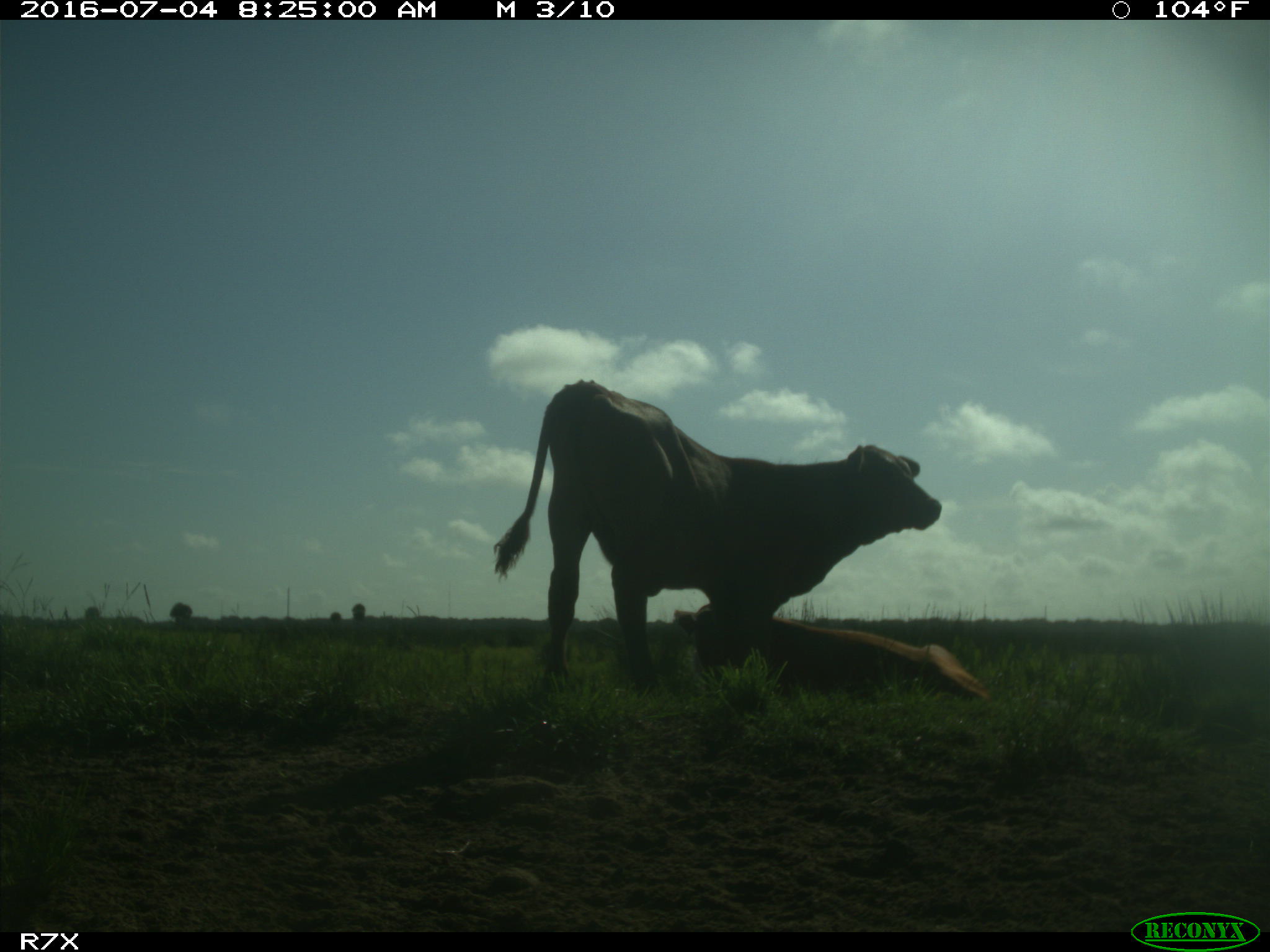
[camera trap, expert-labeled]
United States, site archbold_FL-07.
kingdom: Animalia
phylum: Chordata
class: Mammalia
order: Artiodactyla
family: Bovidae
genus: Bos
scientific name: Bos taurus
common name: domestic cow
Bos taurus (domestic cow).